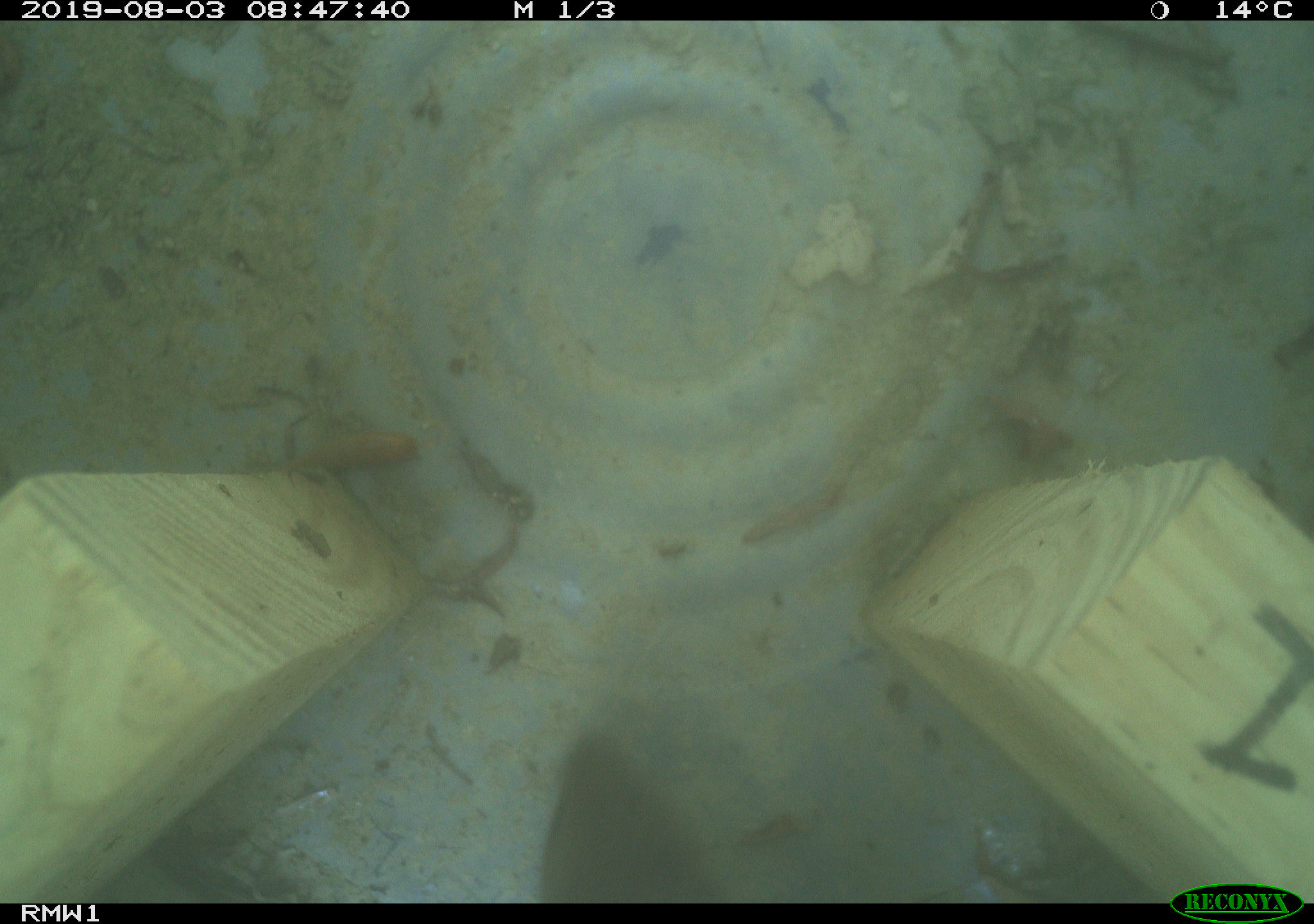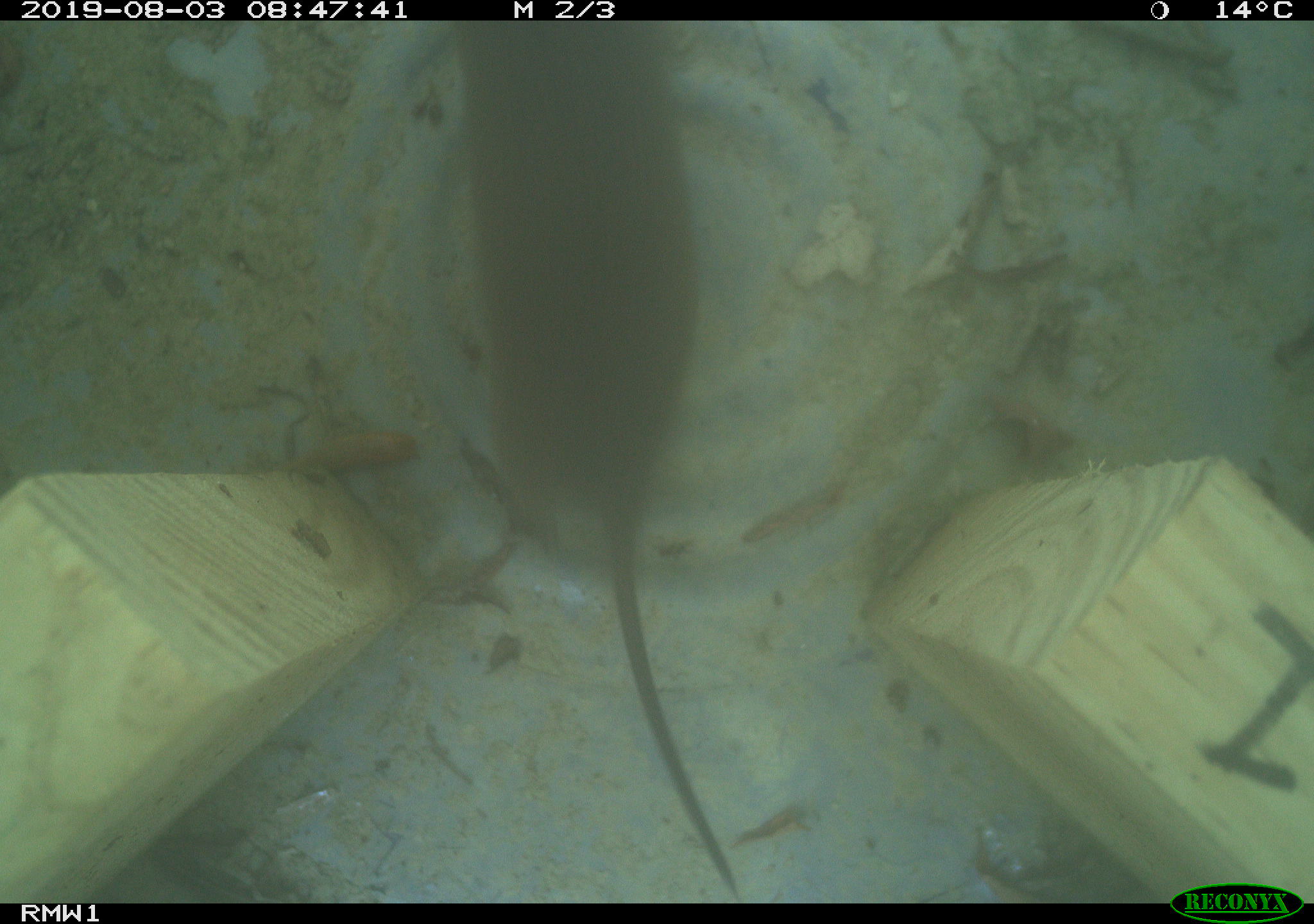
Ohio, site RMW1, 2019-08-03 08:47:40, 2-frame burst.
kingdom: Animalia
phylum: Chordata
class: Mammalia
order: Rodentia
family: Cricetidae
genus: Microtus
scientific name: Microtus pennsylvanicus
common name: meadow vole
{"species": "meadow vole (Microtus pennsylvanicus)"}